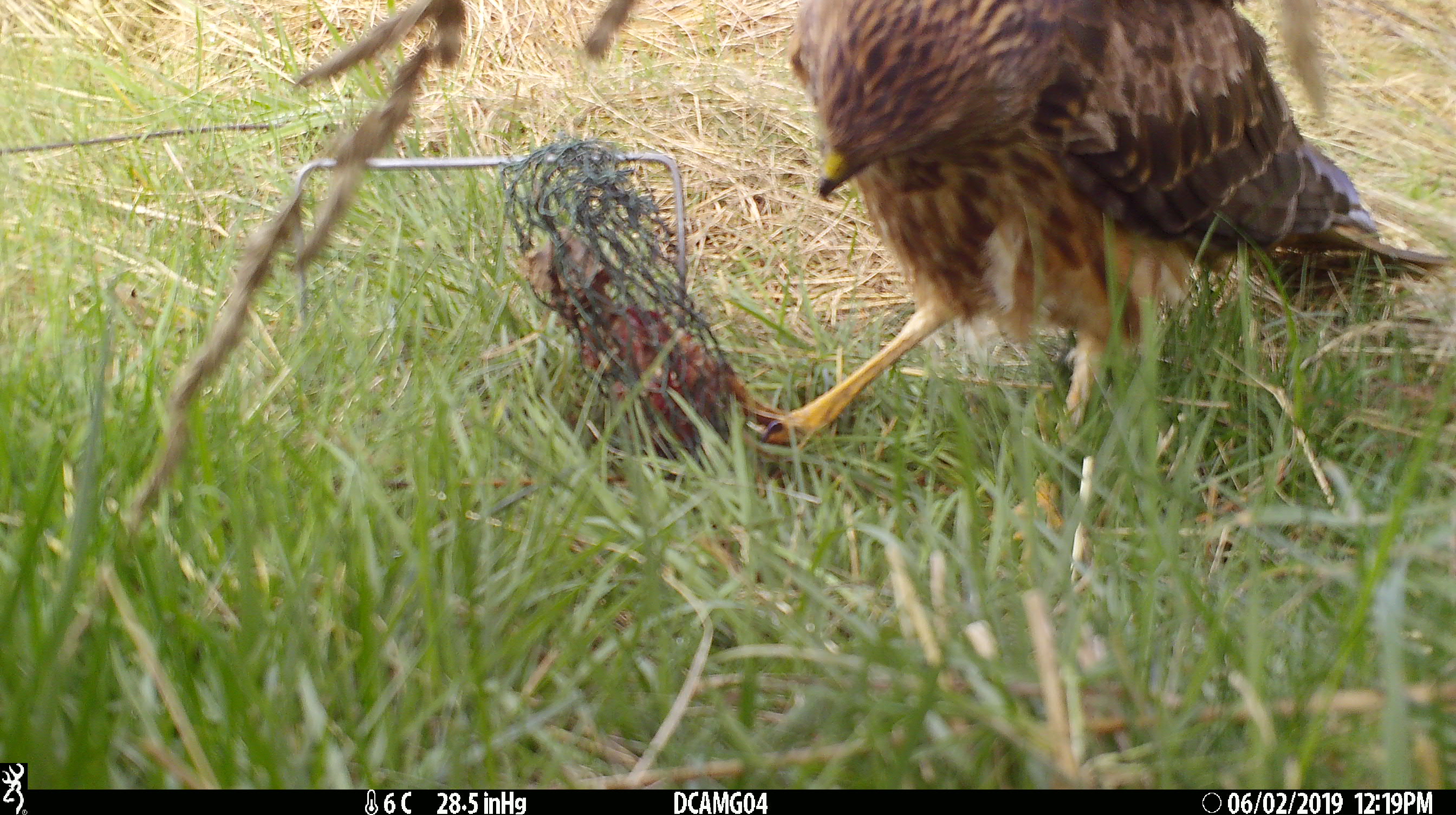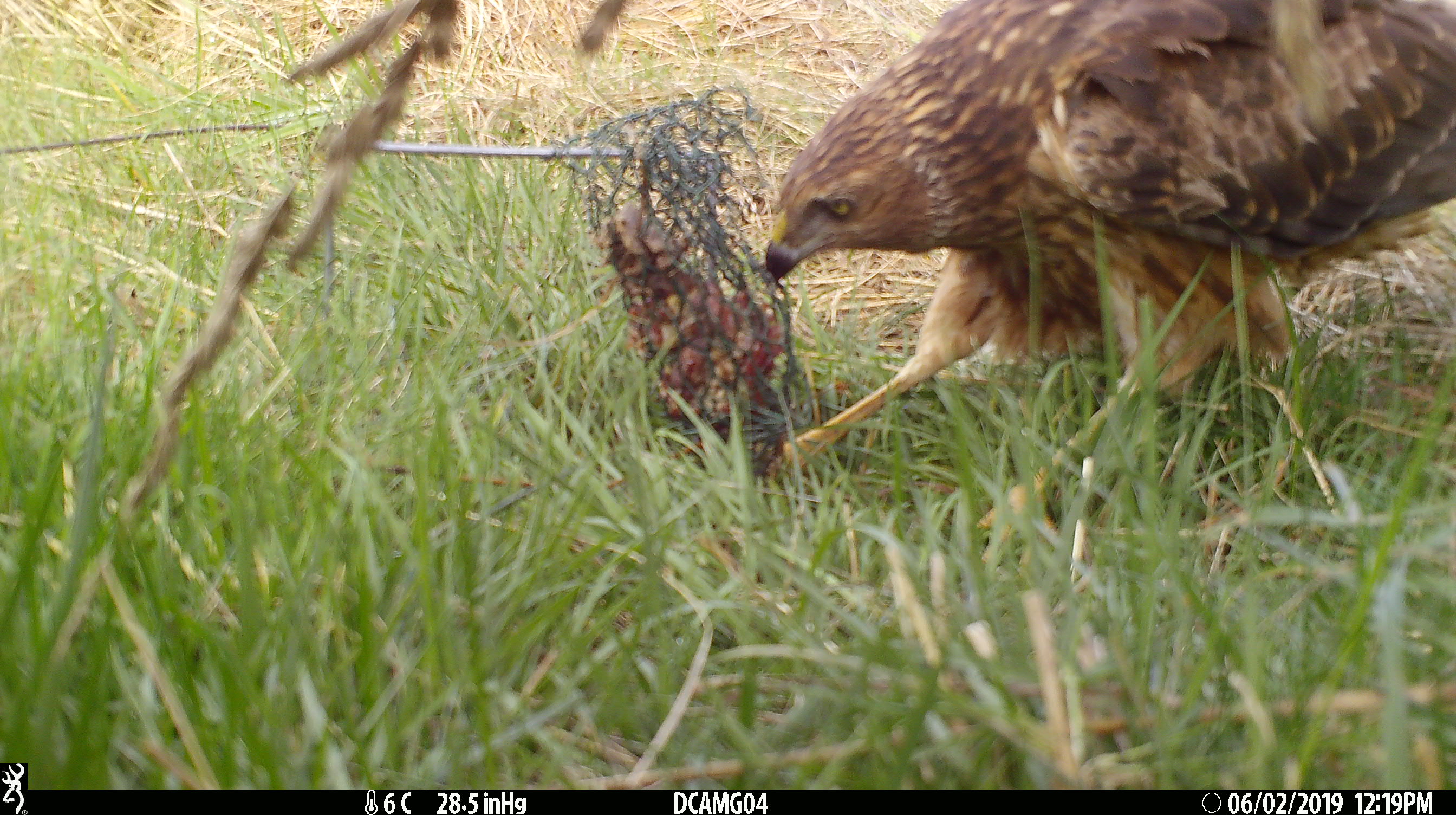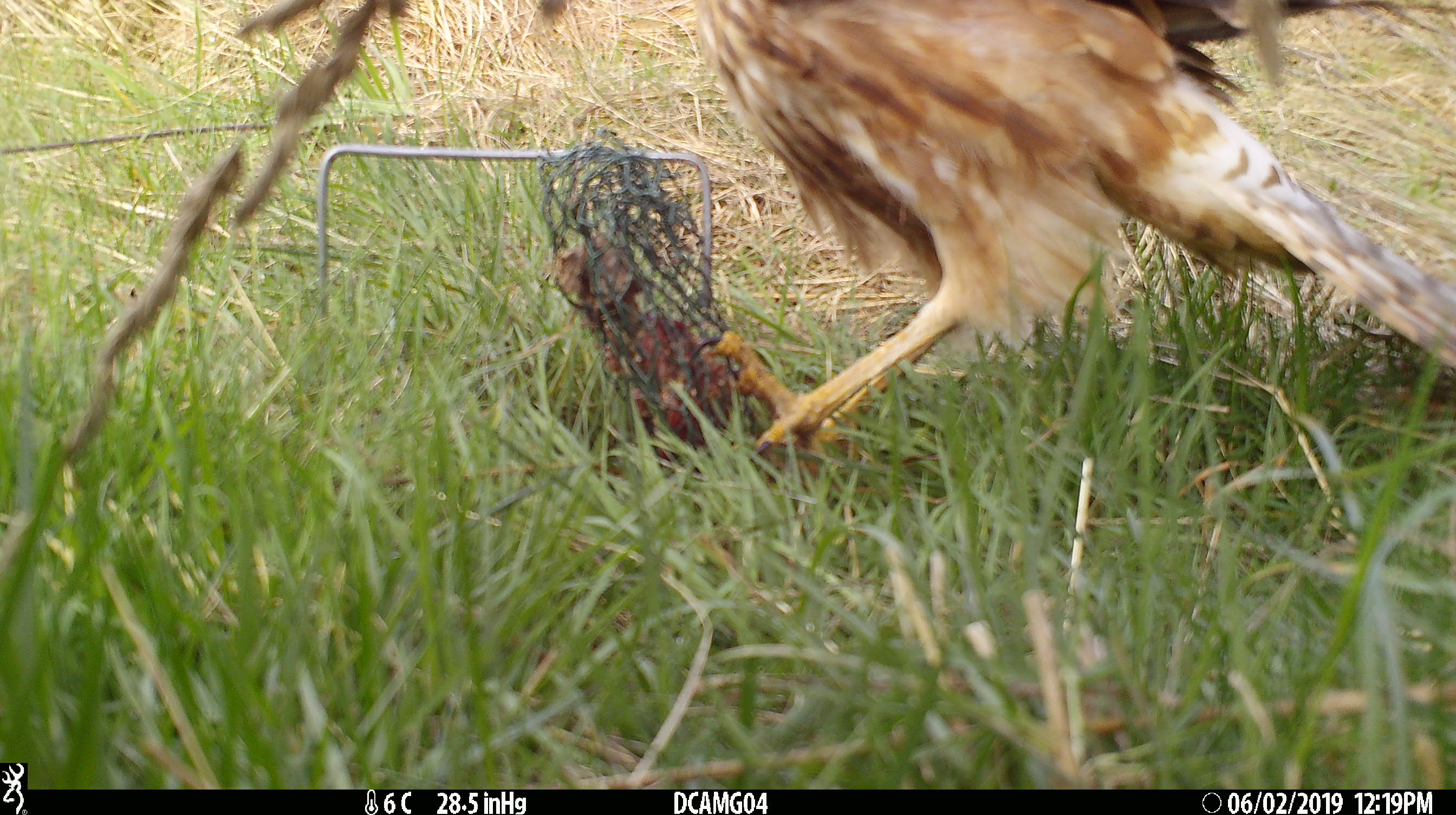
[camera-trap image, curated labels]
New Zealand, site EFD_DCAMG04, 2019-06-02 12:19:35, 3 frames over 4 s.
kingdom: Animalia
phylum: Chordata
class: Aves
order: Accipitriformes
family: Accipitridae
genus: Circus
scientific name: Circus approximans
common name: swamp harrier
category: harrier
Harrier (swamp harrier) (Circus approximans).